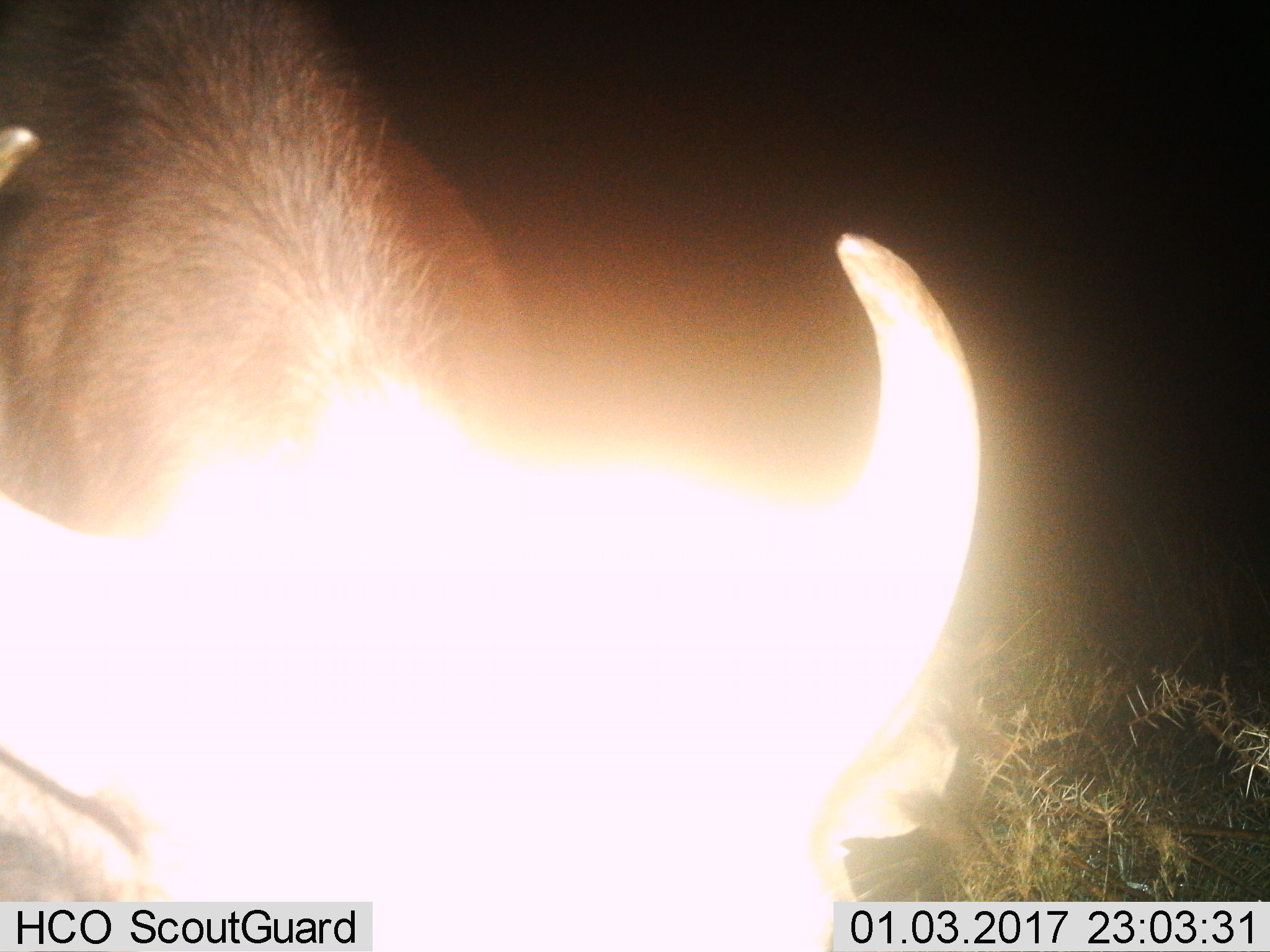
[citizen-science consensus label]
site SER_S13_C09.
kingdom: Animalia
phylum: Chordata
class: Mammalia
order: Artiodactyla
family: Bovidae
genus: Syncerus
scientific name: Syncerus caffer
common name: african buffalo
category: buffalo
Buffalo (african buffalo) (Syncerus caffer), count 1. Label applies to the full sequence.